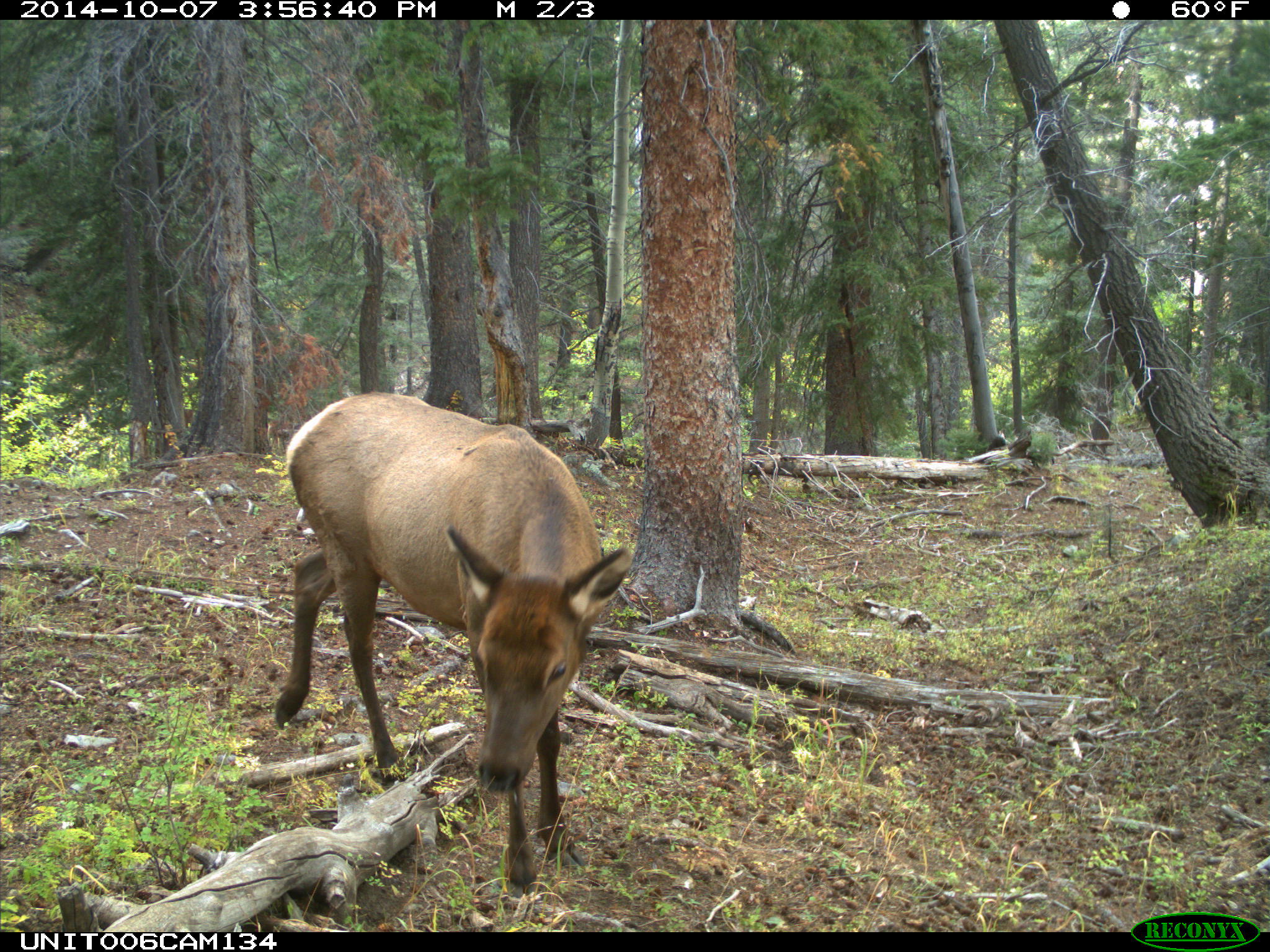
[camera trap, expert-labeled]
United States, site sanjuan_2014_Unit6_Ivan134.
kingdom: Animalia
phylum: Chordata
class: Mammalia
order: Artiodactyla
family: Cervidae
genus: Cervus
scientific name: Cervus elaphus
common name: red deer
Cervus elaphus (red deer).